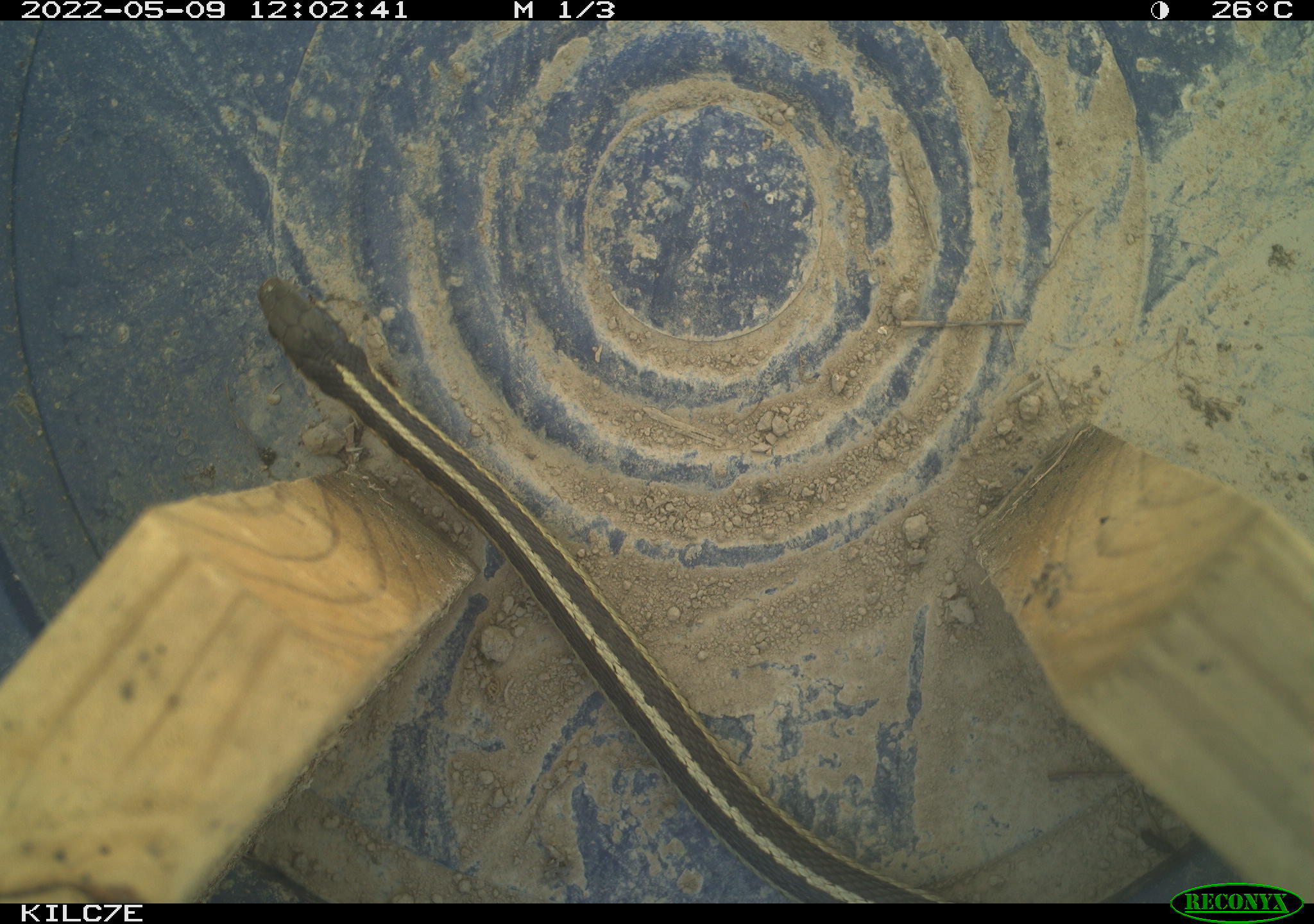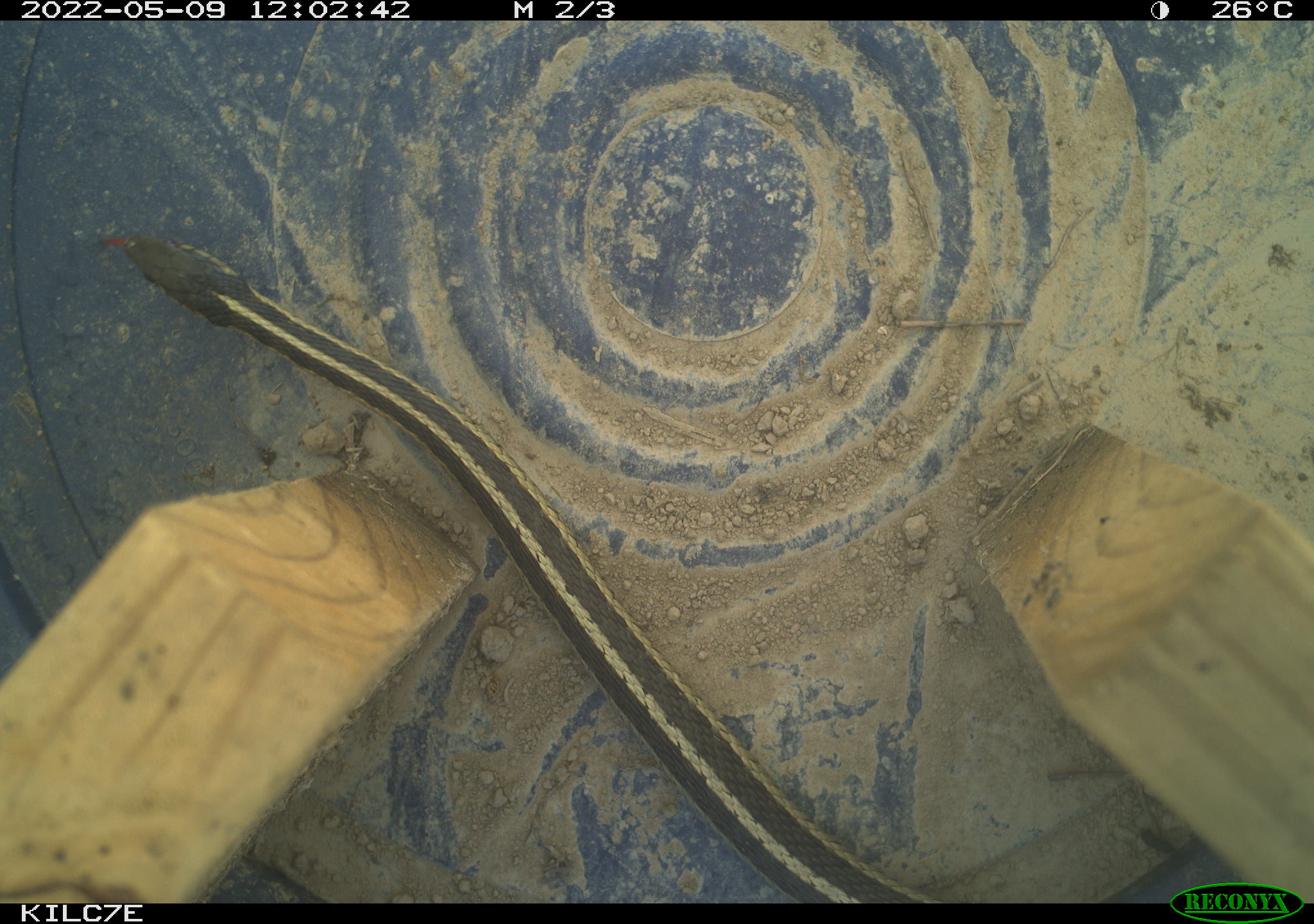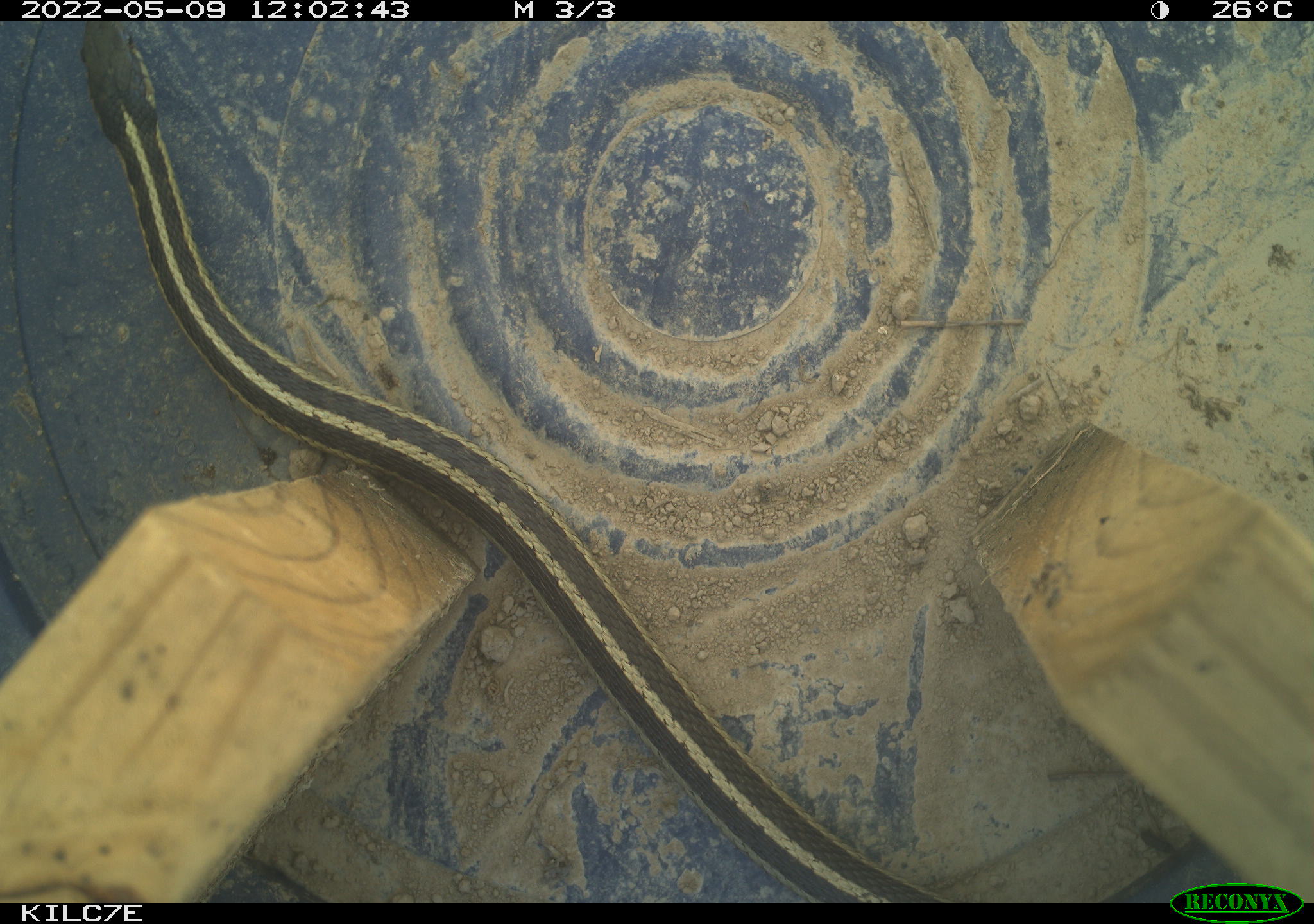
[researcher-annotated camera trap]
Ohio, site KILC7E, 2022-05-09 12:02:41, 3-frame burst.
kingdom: Animalia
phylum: Chordata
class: Reptilia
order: Squamata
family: Colubridae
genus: Thamnophis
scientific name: Thamnophis sirtalis sirtalis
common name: eastern gartersnake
Eastern gartersnake (Thamnophis sirtalis sirtalis).